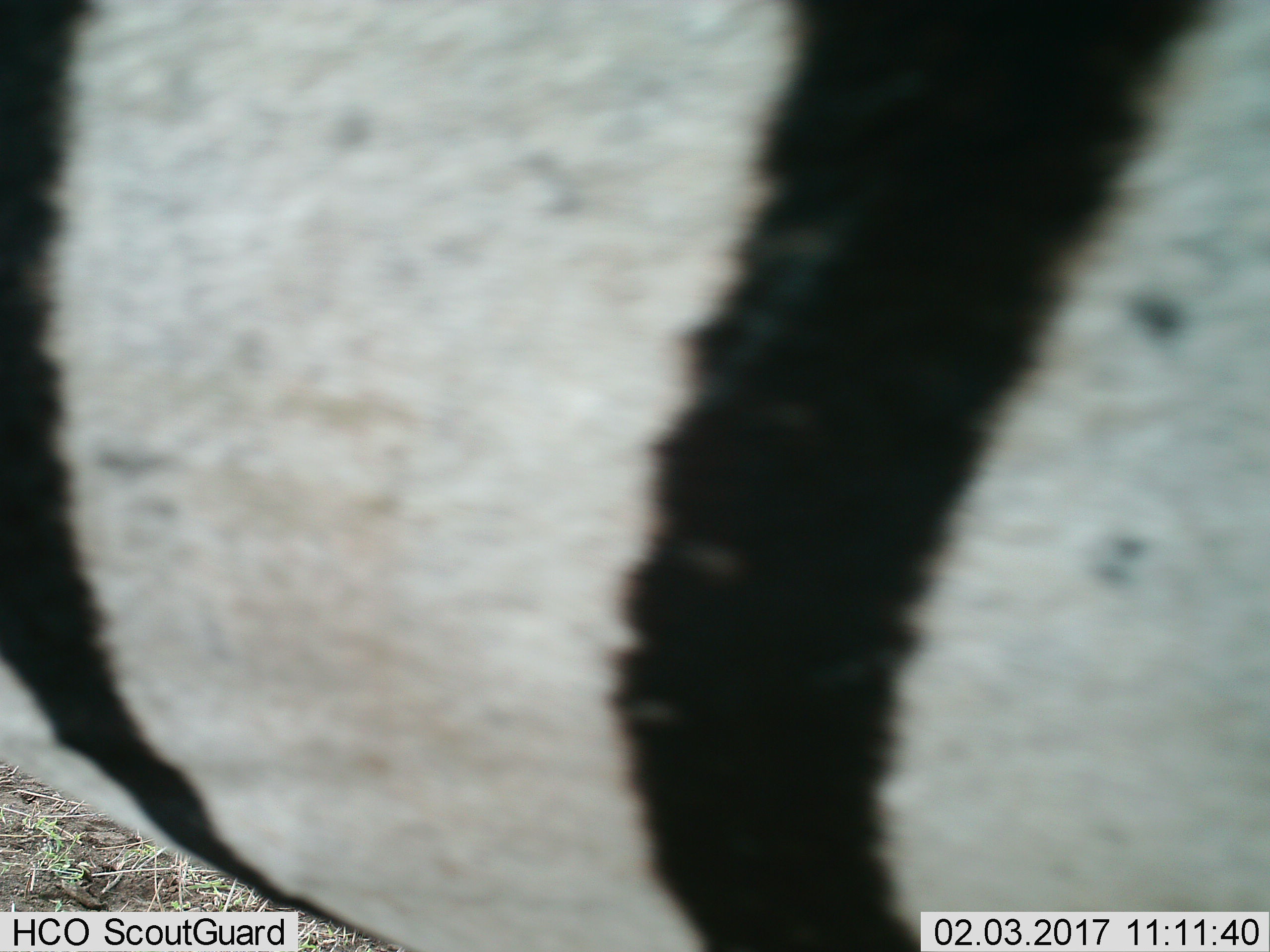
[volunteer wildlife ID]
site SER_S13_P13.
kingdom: Animalia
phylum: Chordata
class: Mammalia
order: Perissodactyla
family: Equidae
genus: Equus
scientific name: Equus quagga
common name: plains zebra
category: zebraplains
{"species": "zebraplains (plains zebra) (Equus quagga)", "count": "1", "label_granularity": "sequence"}